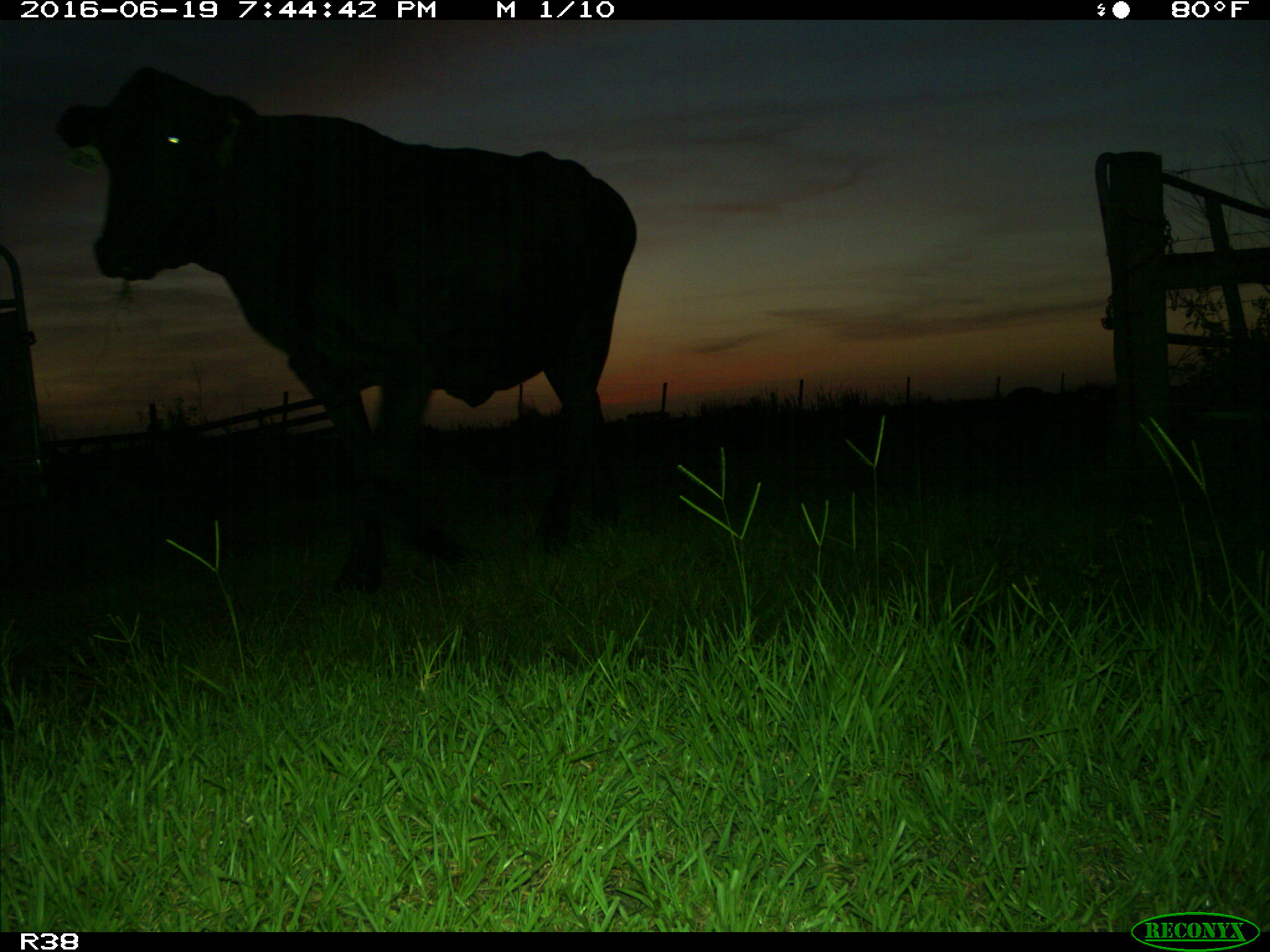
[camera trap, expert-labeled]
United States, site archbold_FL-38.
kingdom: Animalia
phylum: Chordata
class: Mammalia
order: Artiodactyla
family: Bovidae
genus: Bos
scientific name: Bos taurus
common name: domestic cow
Bos taurus (domestic cow).